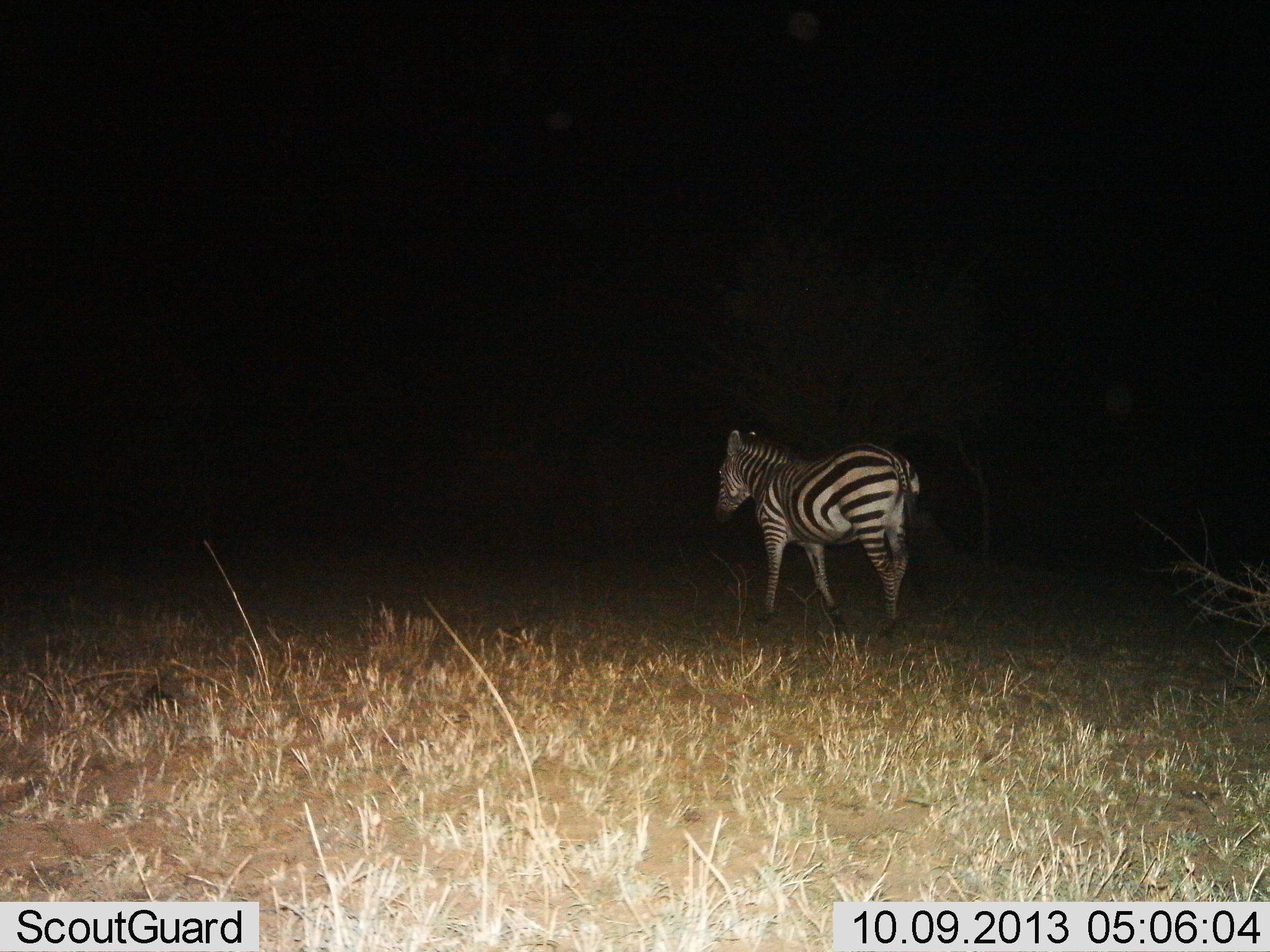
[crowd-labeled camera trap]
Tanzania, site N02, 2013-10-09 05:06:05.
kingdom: Animalia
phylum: Chordata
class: Mammalia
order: Perissodactyla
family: Equidae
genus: Equus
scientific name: Equus quagga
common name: plains zebra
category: zebra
Zebra (plains zebra) (Equus quagga), count 1. Behavior (volunteer vote fractions): standing 20%, resting 0%, moving 80%, interacting 0%. Young present (vote fraction): 0%. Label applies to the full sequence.